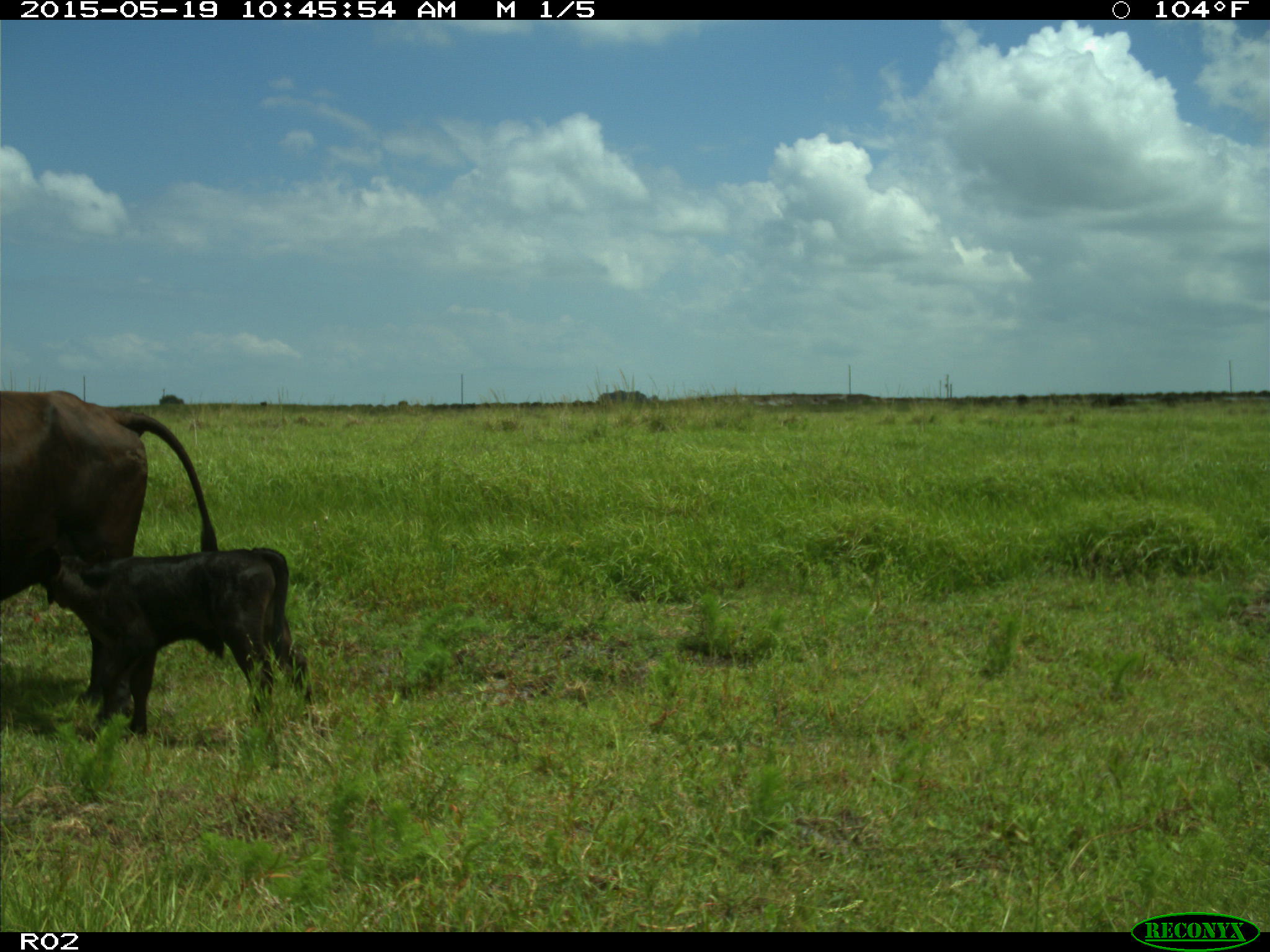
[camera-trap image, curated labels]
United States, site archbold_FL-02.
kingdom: Animalia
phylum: Chordata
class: Mammalia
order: Artiodactyla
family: Bovidae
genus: Bos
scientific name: Bos taurus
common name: domestic cow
Bos taurus (domestic cow).